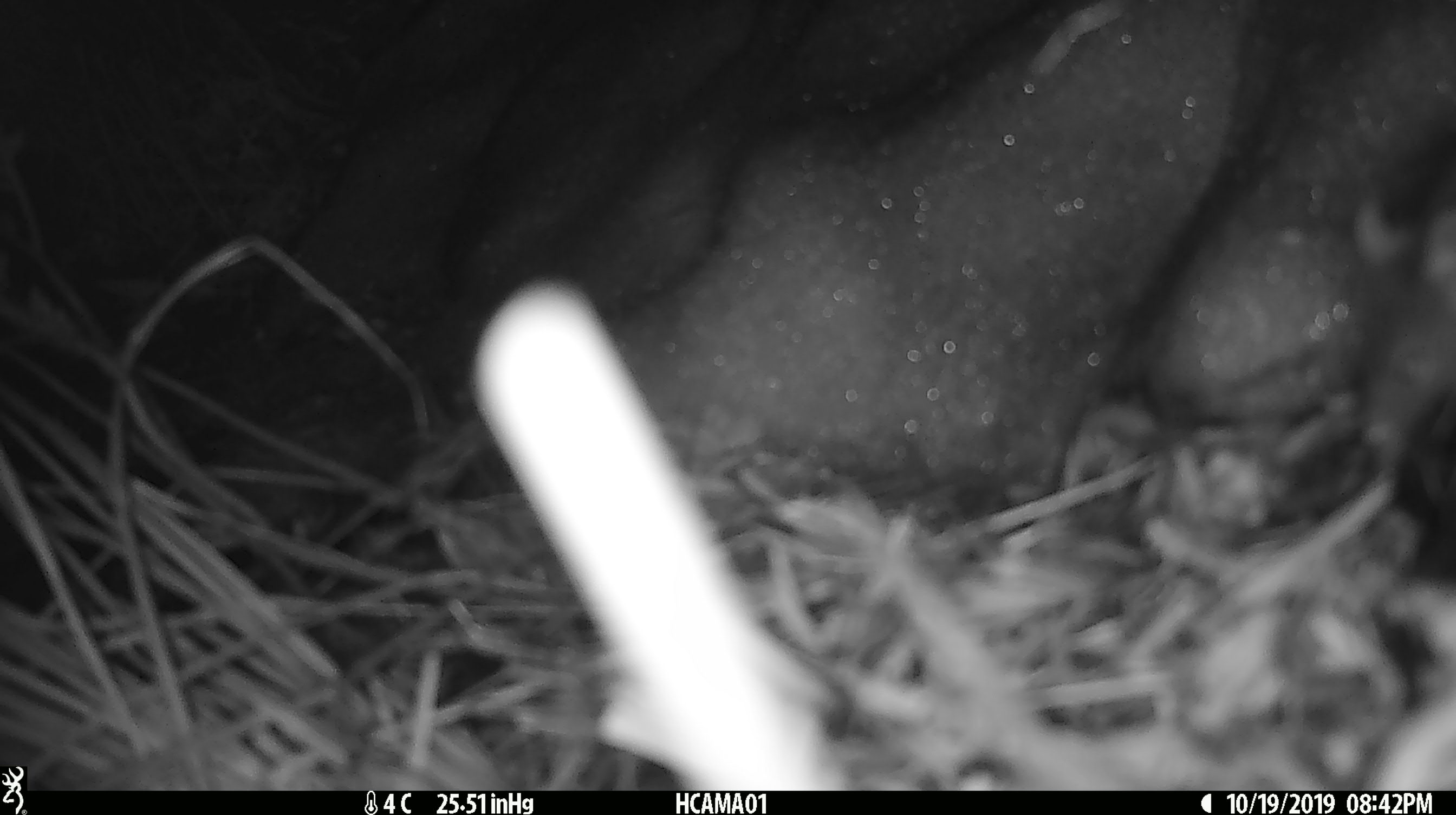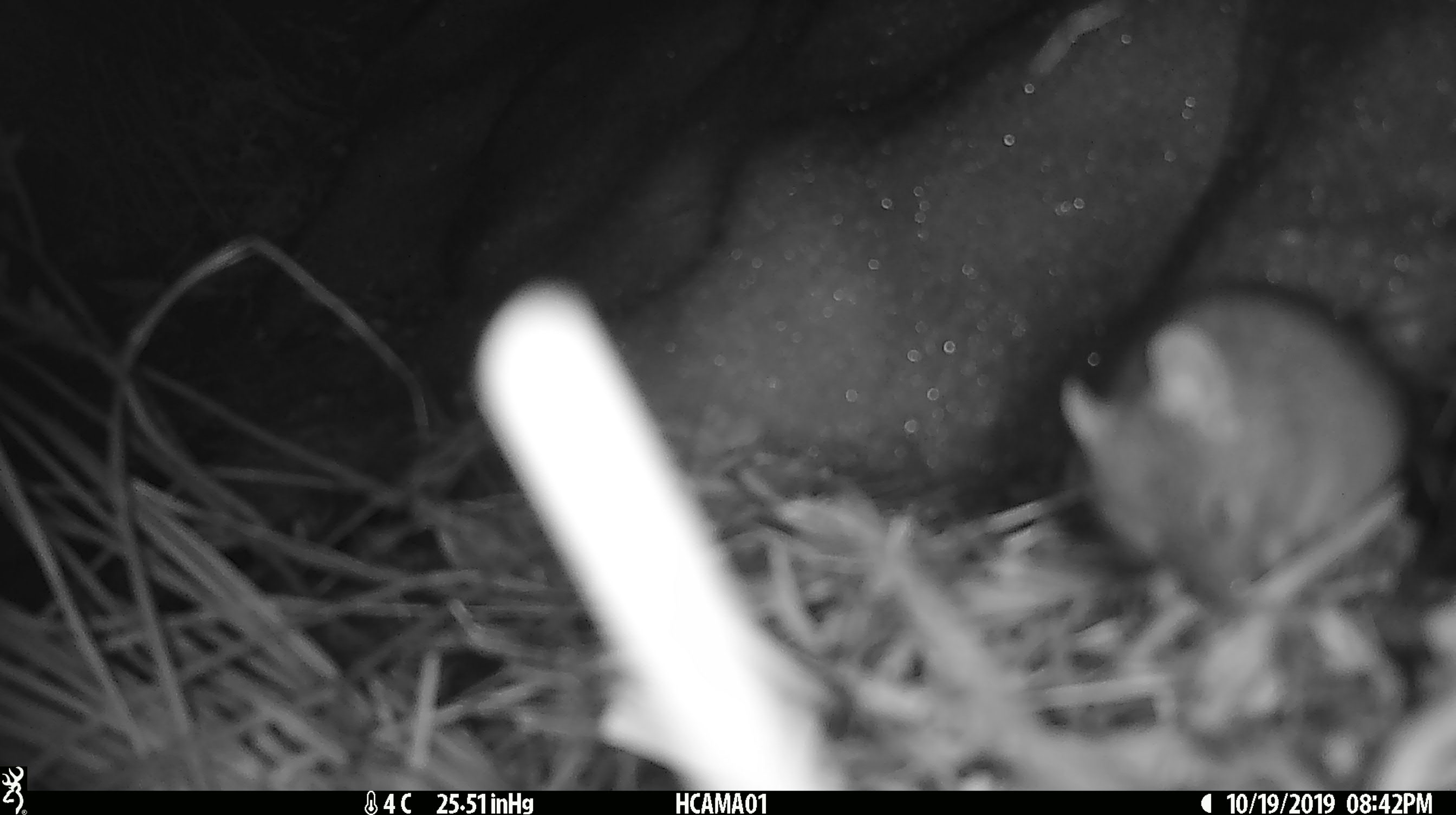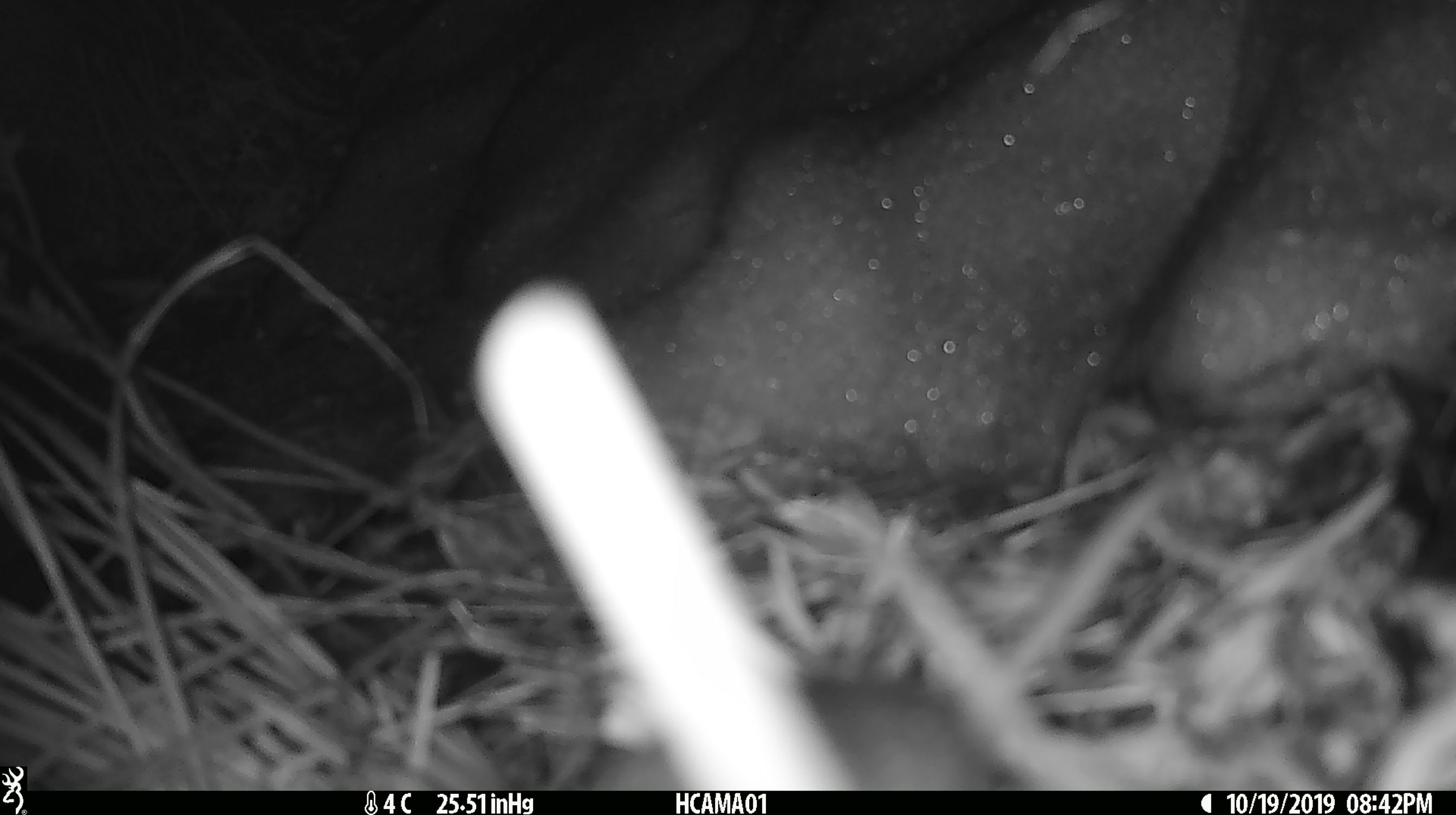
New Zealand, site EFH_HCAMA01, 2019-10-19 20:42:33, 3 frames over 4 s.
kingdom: Animalia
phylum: Chordata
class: Mammalia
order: Rodentia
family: Muridae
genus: Mus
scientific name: Mus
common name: mouse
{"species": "mouse (Mus)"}